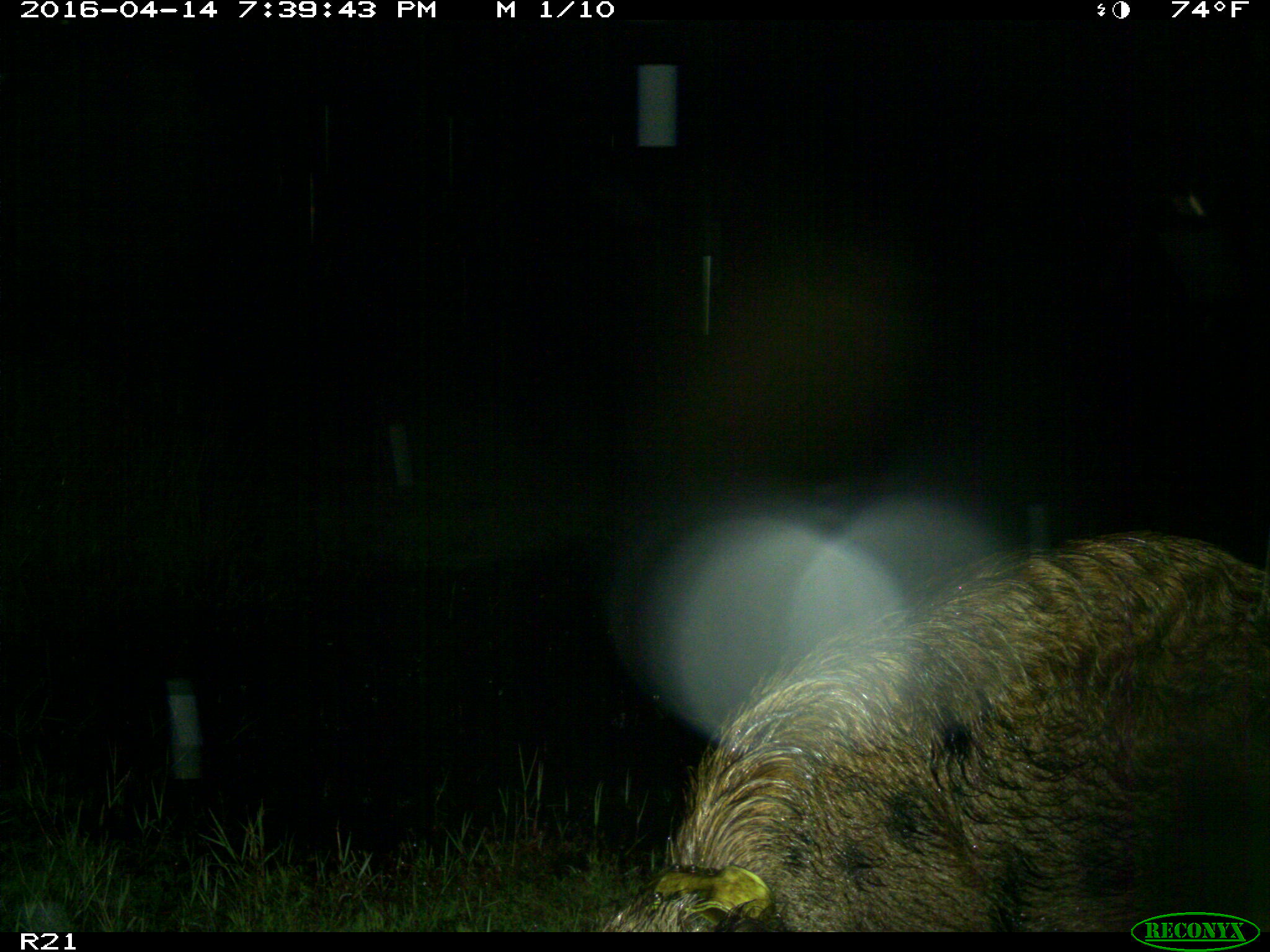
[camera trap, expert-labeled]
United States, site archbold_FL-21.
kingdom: Animalia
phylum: Chordata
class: Mammalia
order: Artiodactyla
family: Suidae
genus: Sus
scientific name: Sus scrofa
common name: wild boar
Sus scrofa (wild boar).